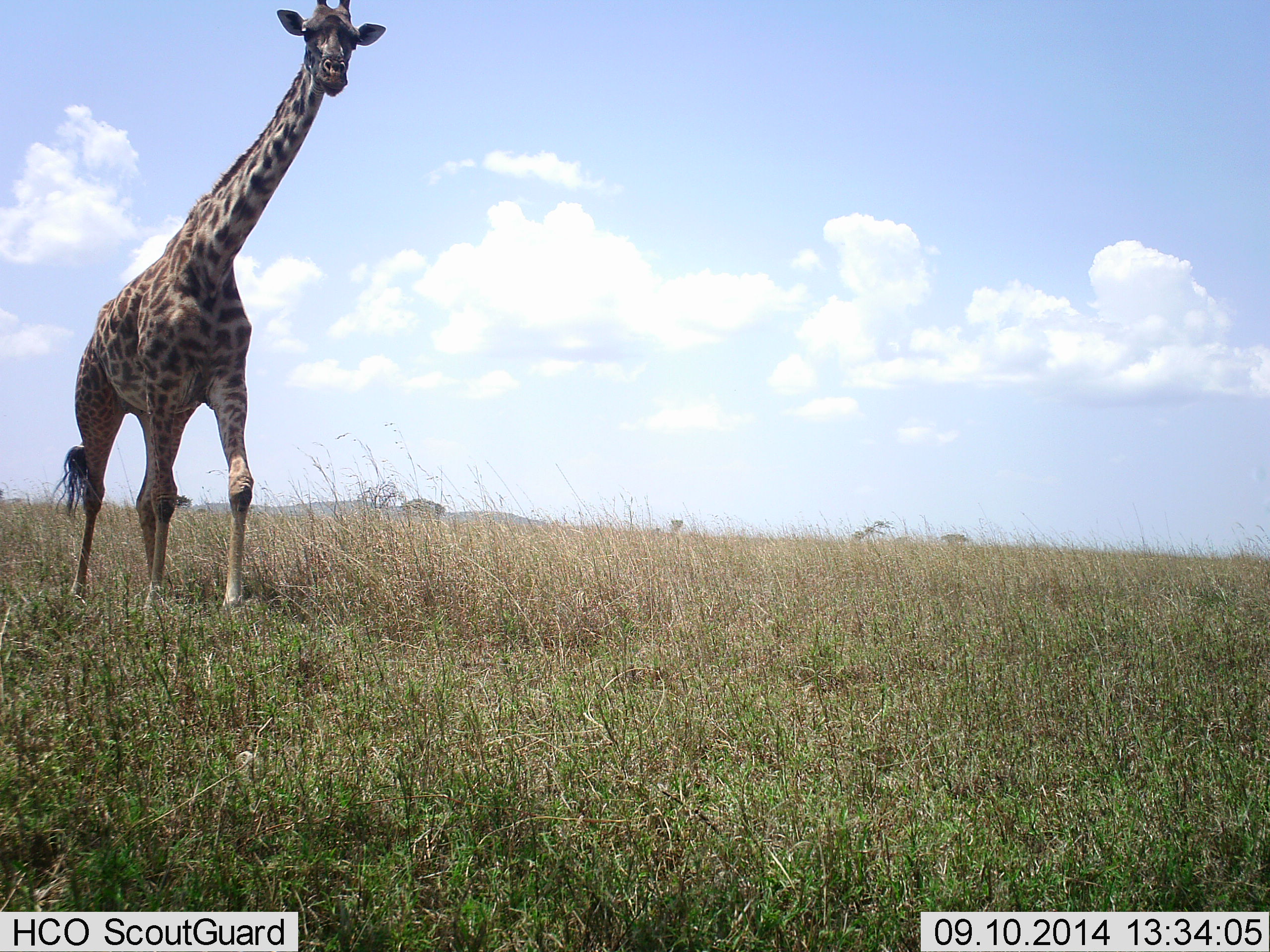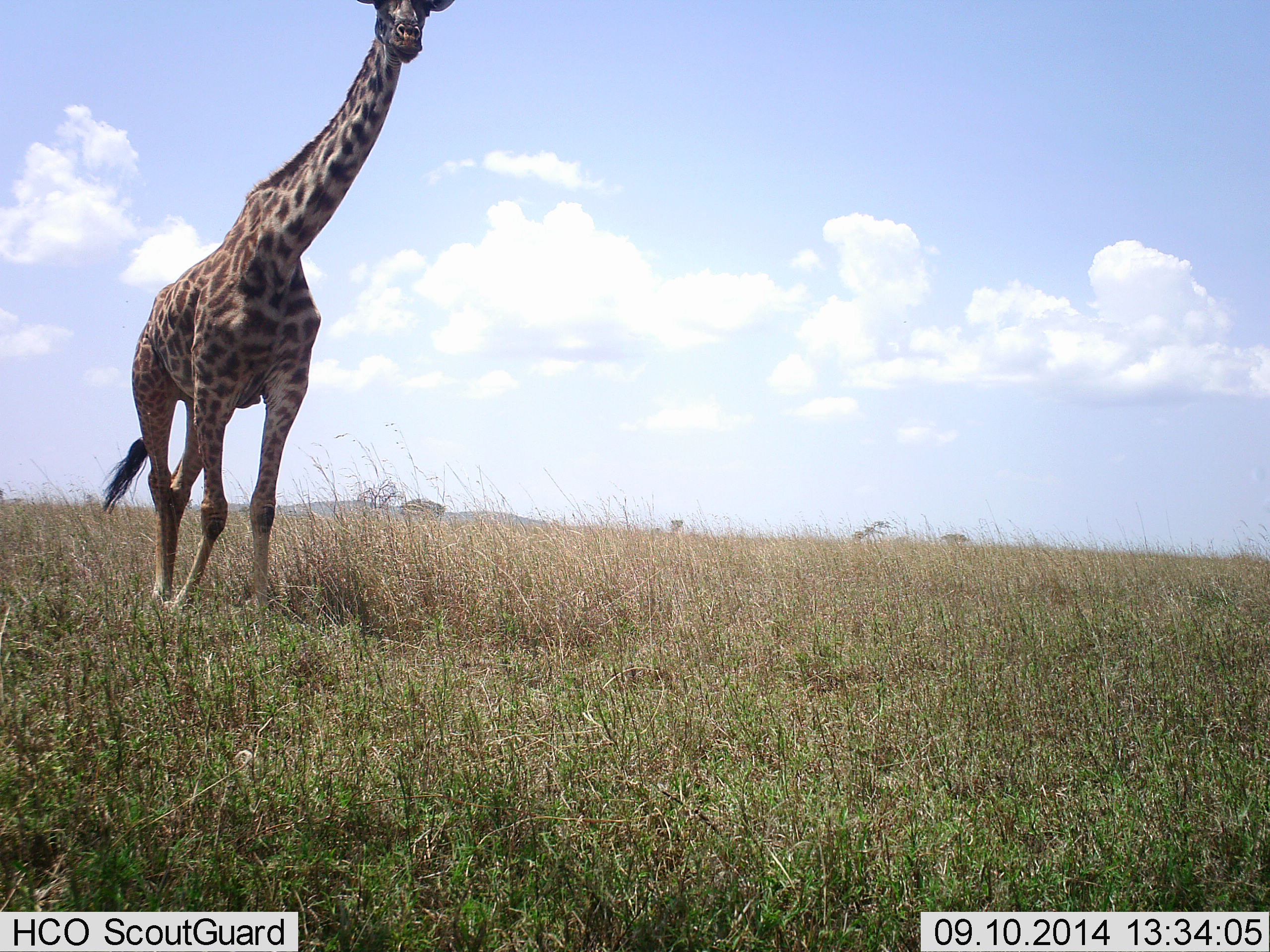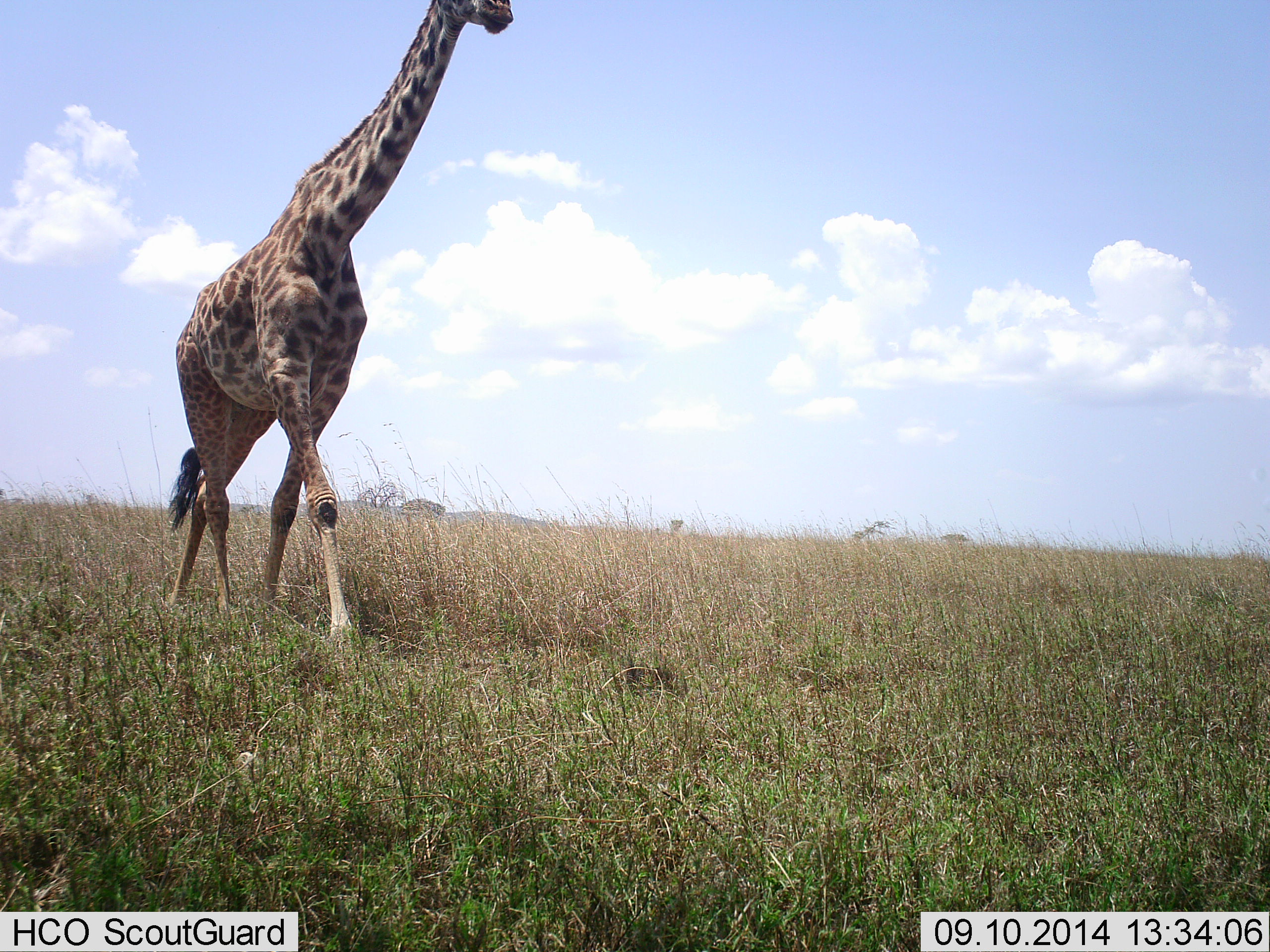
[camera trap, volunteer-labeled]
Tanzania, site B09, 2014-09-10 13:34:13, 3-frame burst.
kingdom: Animalia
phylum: Chordata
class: Mammalia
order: Artiodactyla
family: Giraffidae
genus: Giraffa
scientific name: Giraffa camelopardalis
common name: giraffe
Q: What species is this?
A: Giraffe (Giraffa camelopardalis).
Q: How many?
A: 1.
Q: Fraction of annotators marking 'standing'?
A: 10%.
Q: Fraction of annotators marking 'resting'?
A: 0%.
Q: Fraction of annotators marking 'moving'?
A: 90%.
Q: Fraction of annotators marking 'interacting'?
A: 0%.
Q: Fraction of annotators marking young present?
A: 0%.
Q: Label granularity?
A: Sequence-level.